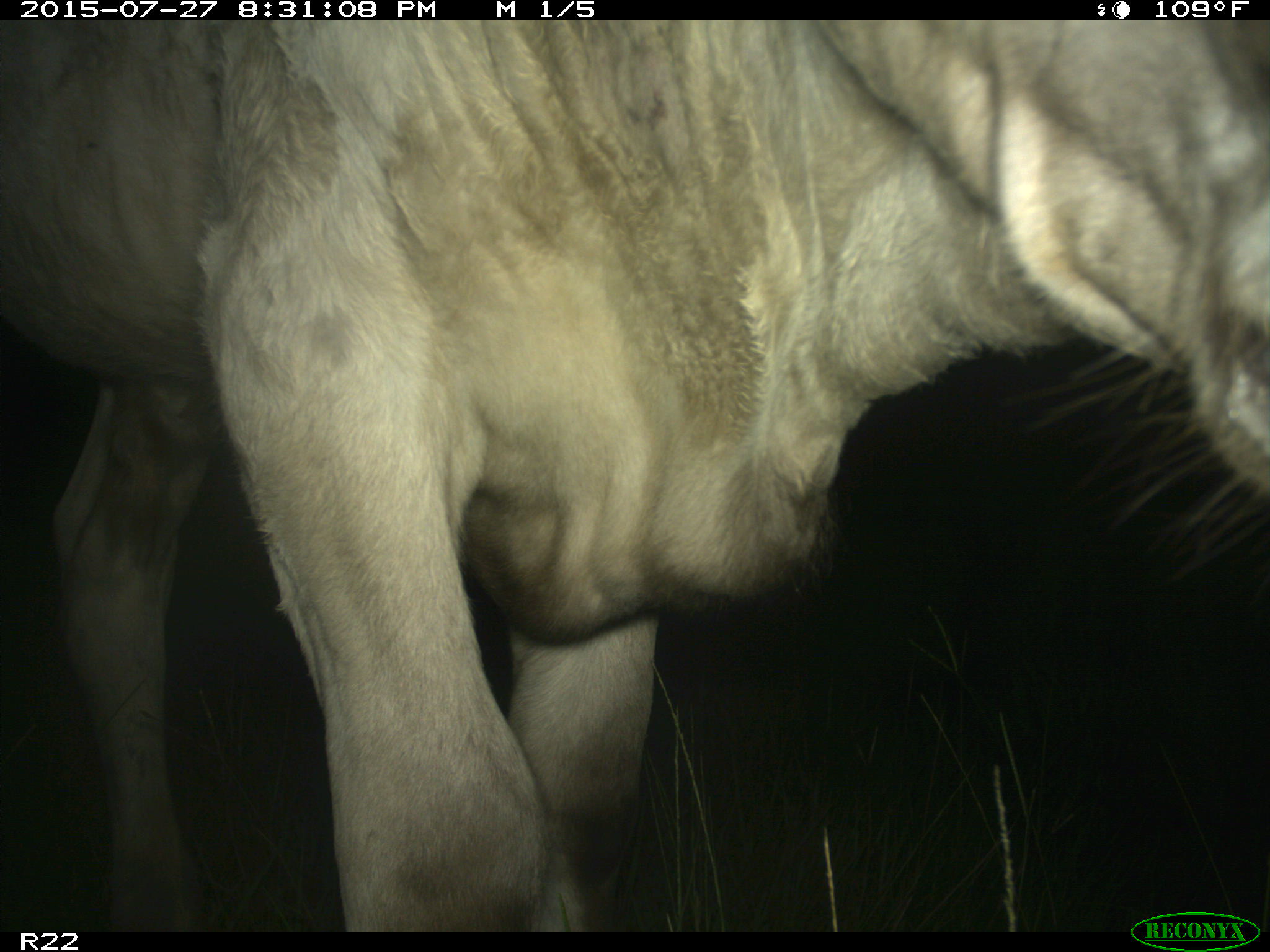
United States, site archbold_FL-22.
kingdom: Animalia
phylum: Chordata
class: Mammalia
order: Artiodactyla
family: Bovidae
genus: Bos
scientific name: Bos taurus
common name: domestic cow